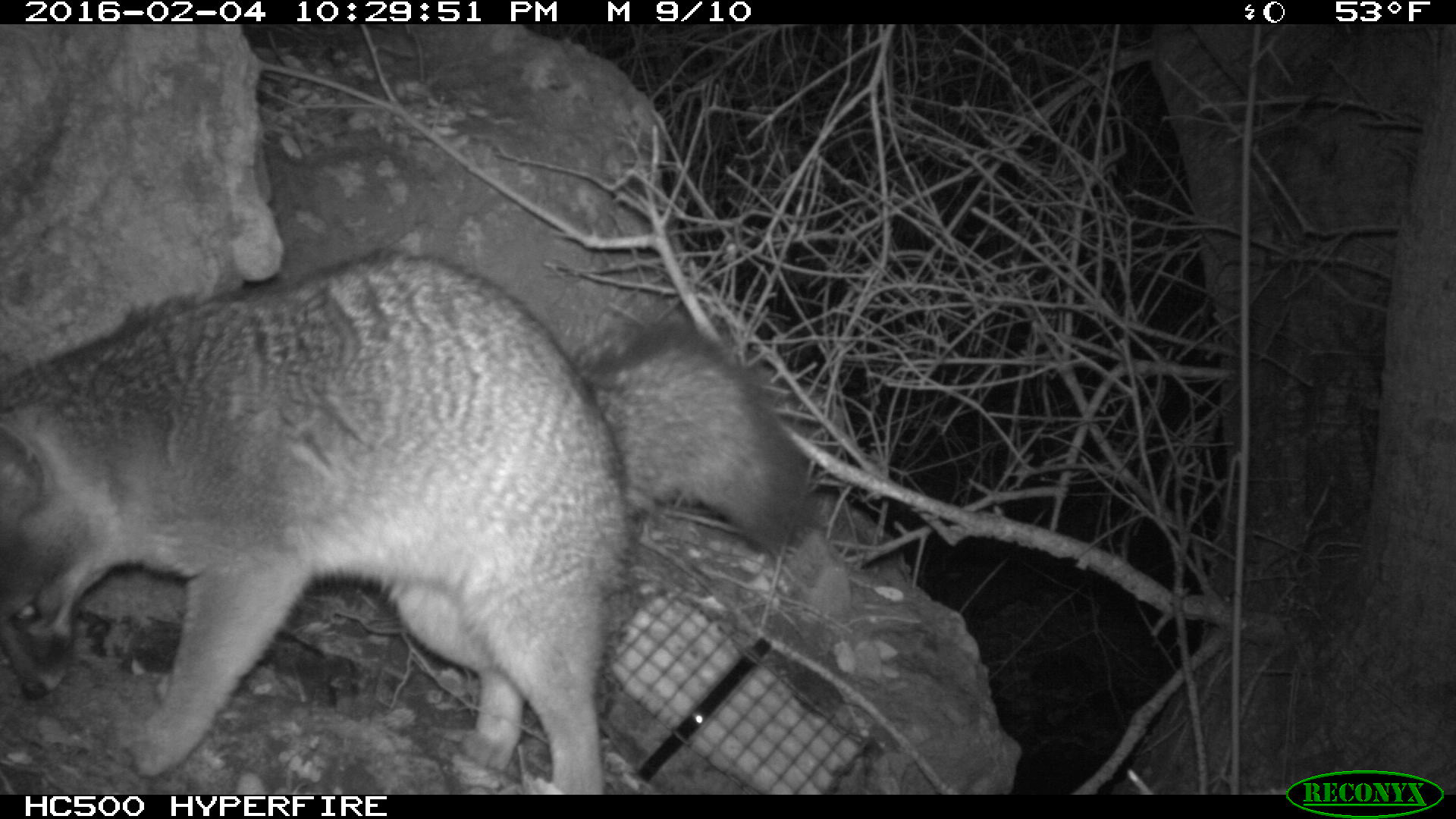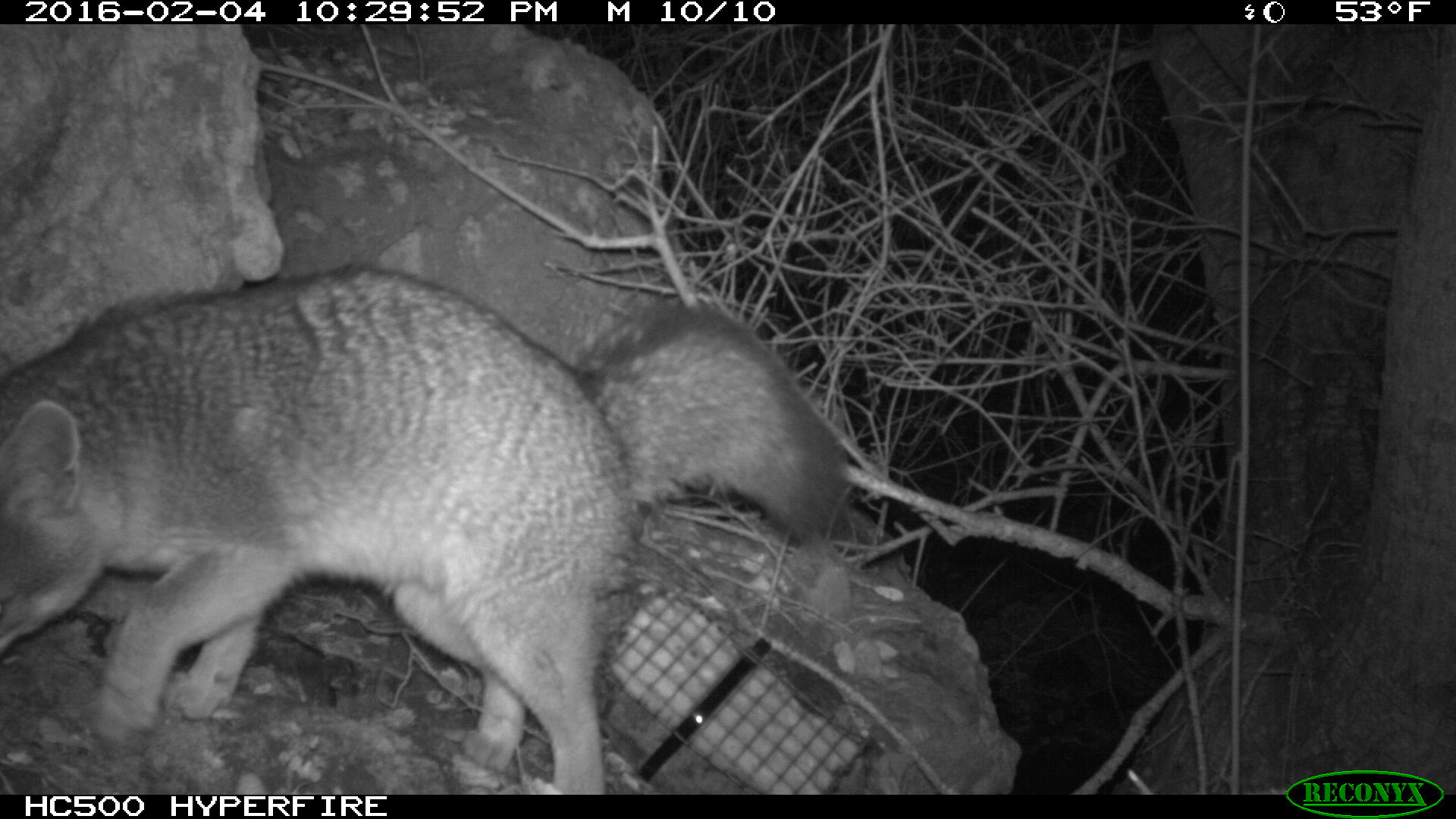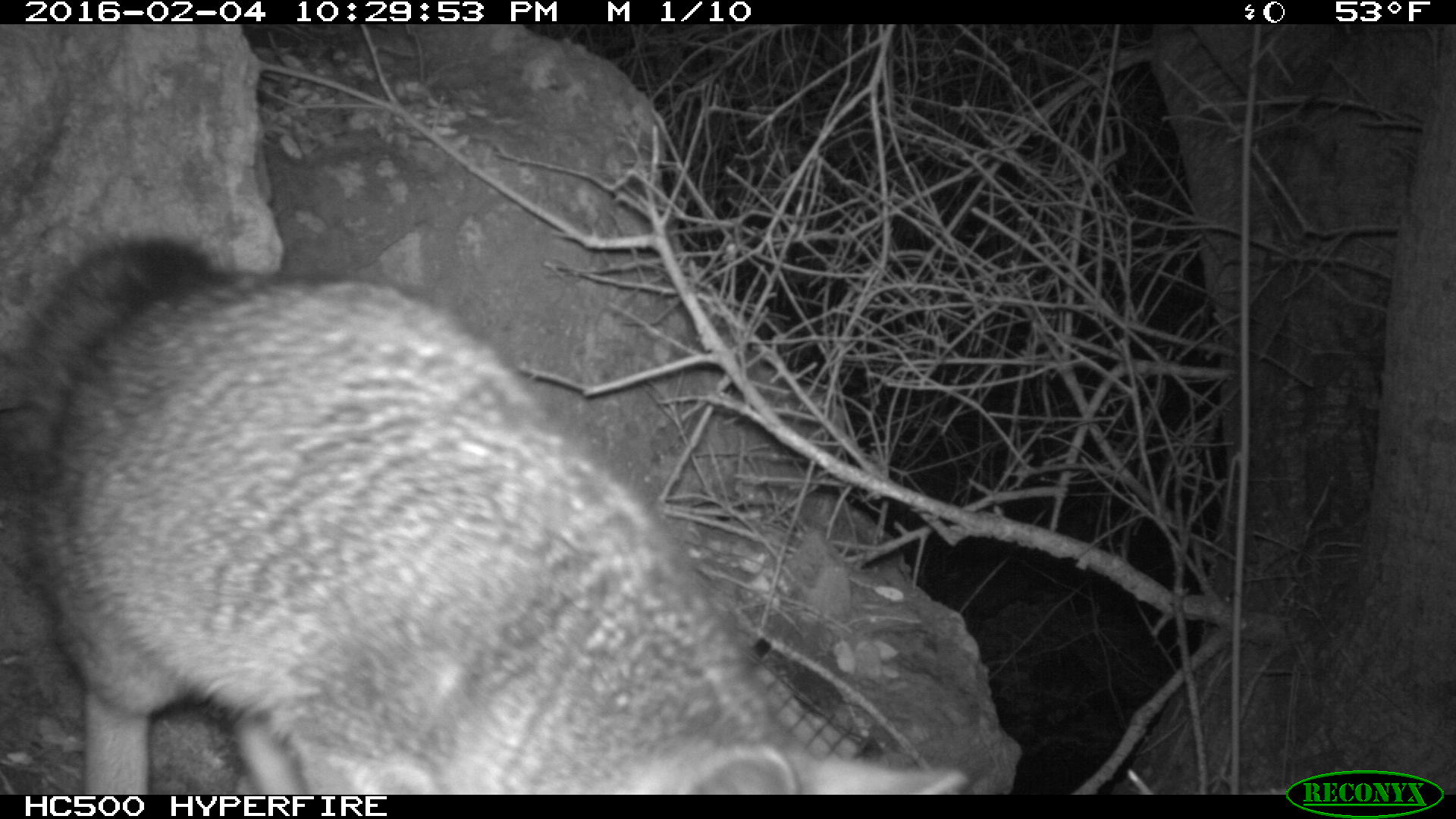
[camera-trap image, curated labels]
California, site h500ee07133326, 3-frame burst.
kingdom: Animalia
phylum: Chordata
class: Mammalia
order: Carnivora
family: Canidae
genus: Urocyon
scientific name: Urocyon littoralis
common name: island fox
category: fox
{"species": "fox (island fox) (Urocyon littoralis)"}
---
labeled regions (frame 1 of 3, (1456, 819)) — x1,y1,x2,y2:
fox: 0,250,811,793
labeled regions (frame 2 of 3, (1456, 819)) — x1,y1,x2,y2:
fox: 0,262,842,794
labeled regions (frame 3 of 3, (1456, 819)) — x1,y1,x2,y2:
fox: 13,221,970,795